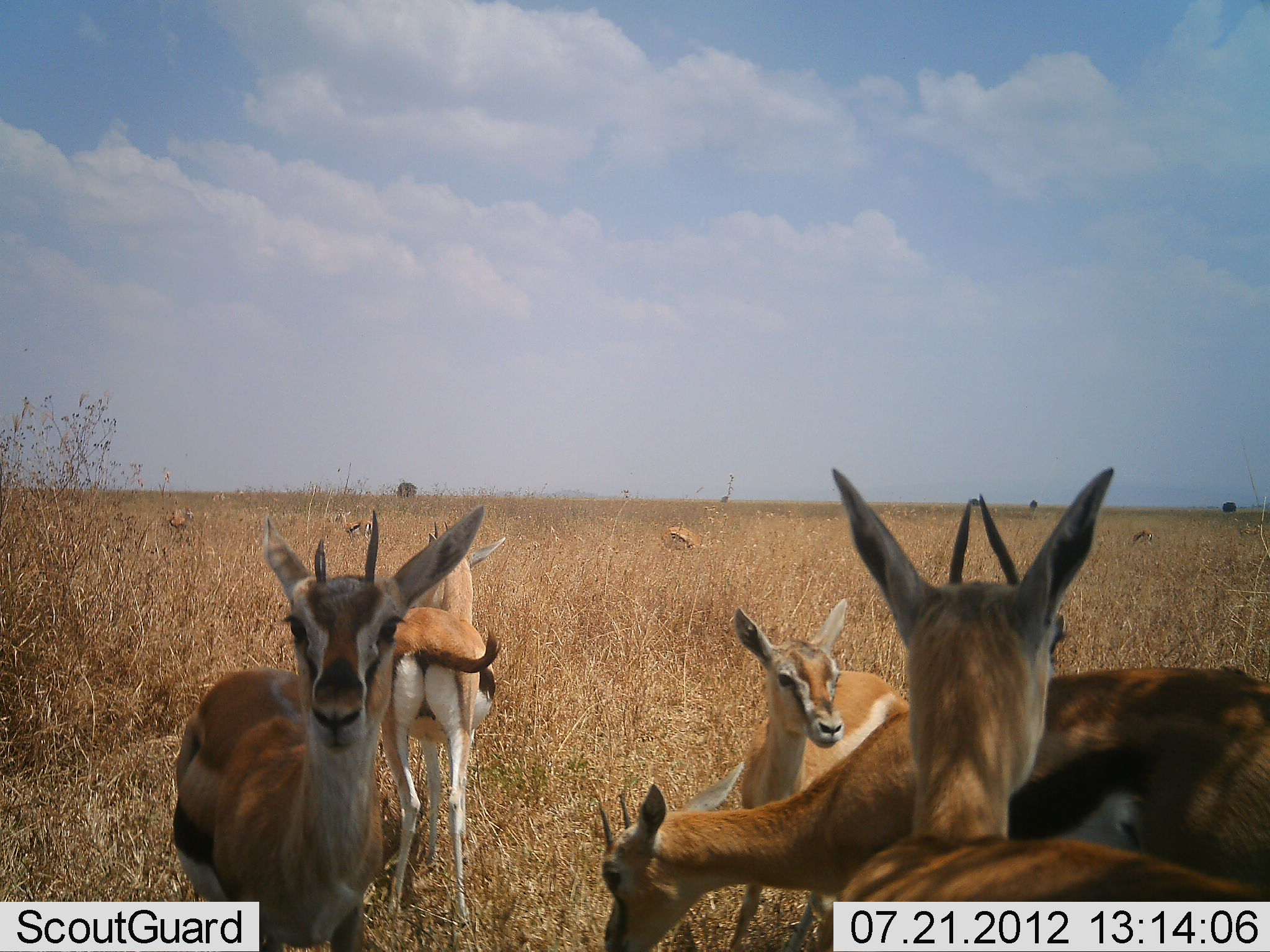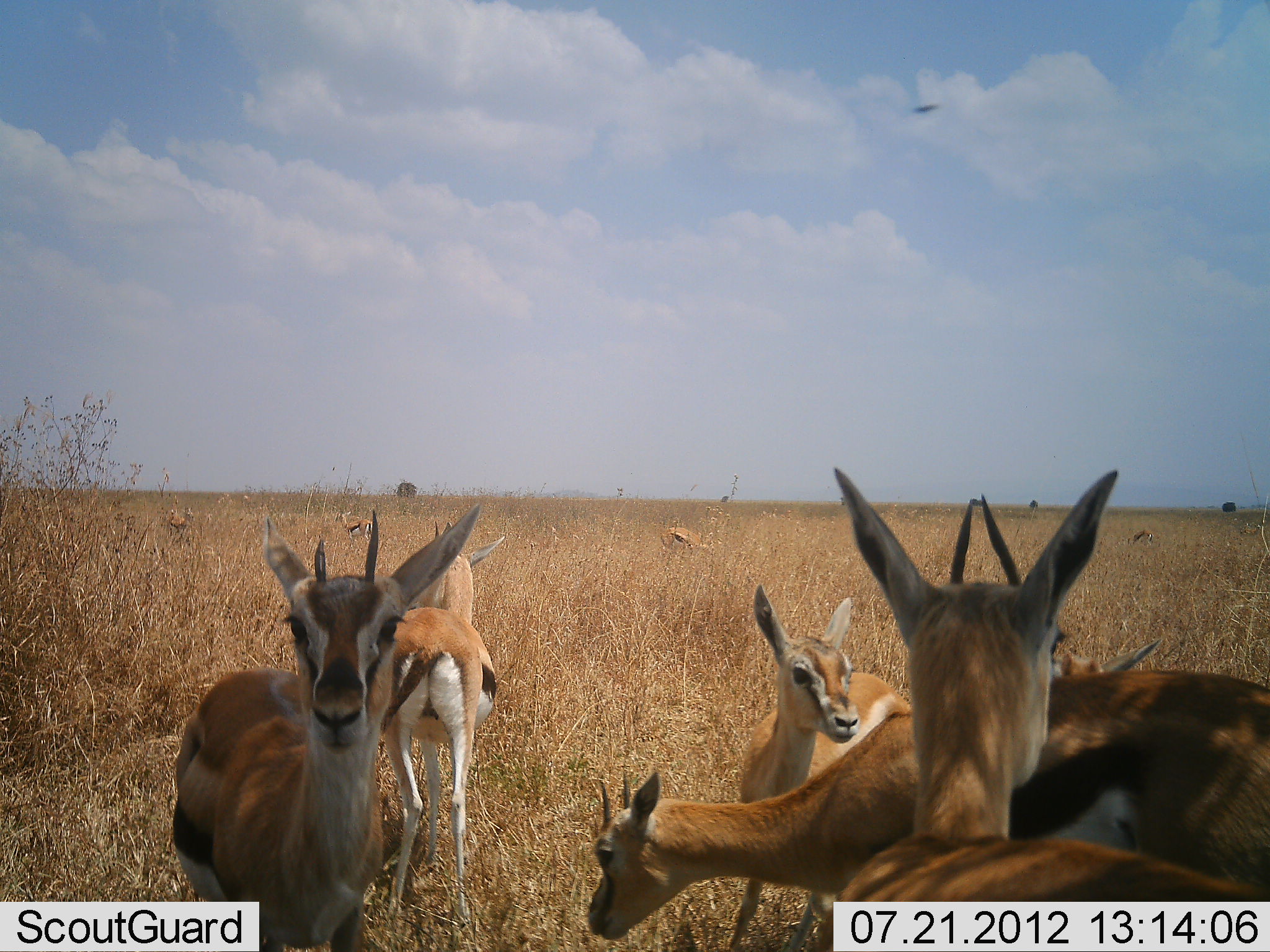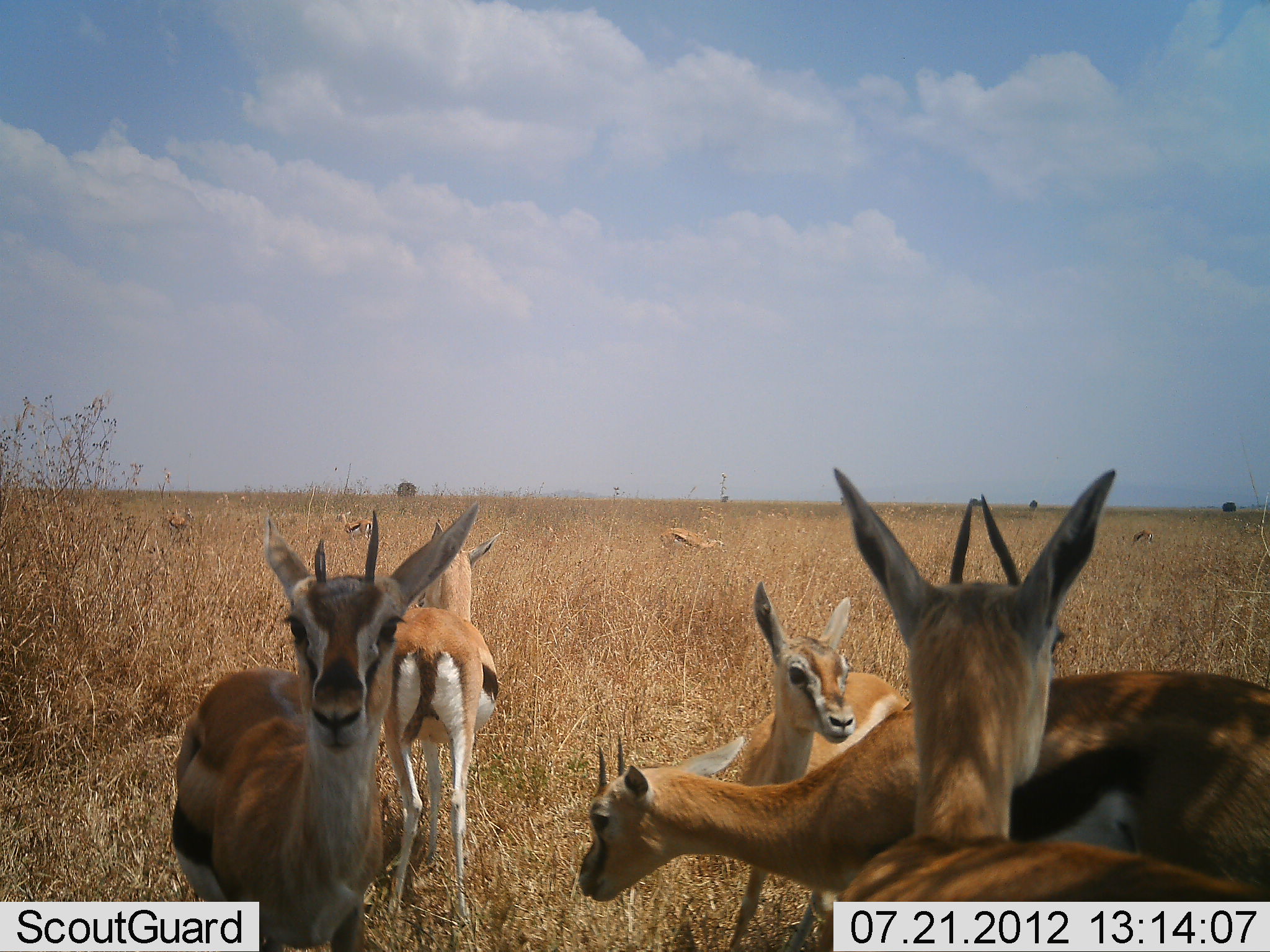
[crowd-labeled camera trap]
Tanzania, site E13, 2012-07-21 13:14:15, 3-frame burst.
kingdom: Animalia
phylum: Chordata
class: Mammalia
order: Artiodactyla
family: Bovidae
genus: Eudorcas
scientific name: Eudorcas thomsonii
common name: thomson's gazelle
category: gazellethomsons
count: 10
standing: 100%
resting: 0%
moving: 0%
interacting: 0%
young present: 10%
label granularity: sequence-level